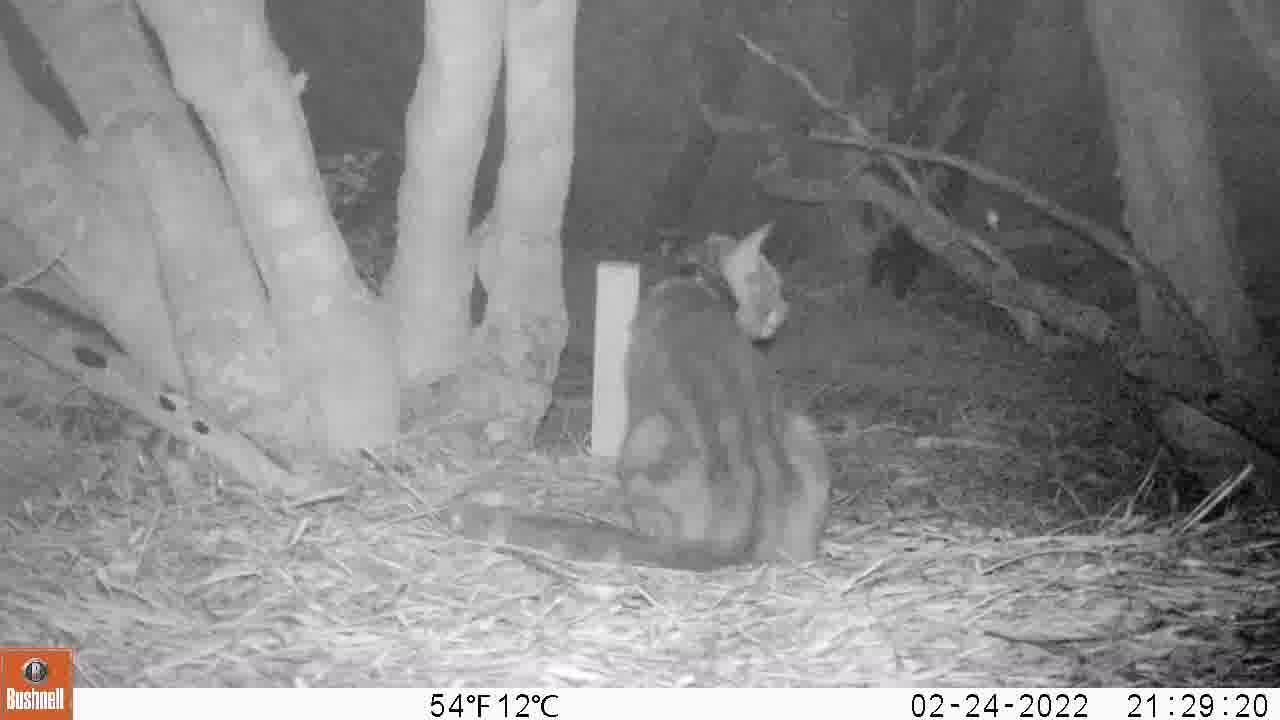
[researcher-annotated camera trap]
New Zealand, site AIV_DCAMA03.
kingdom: Animalia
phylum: Chordata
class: Mammalia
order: Carnivora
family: Felidae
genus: Felis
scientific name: Felis catus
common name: domestic cat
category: cat